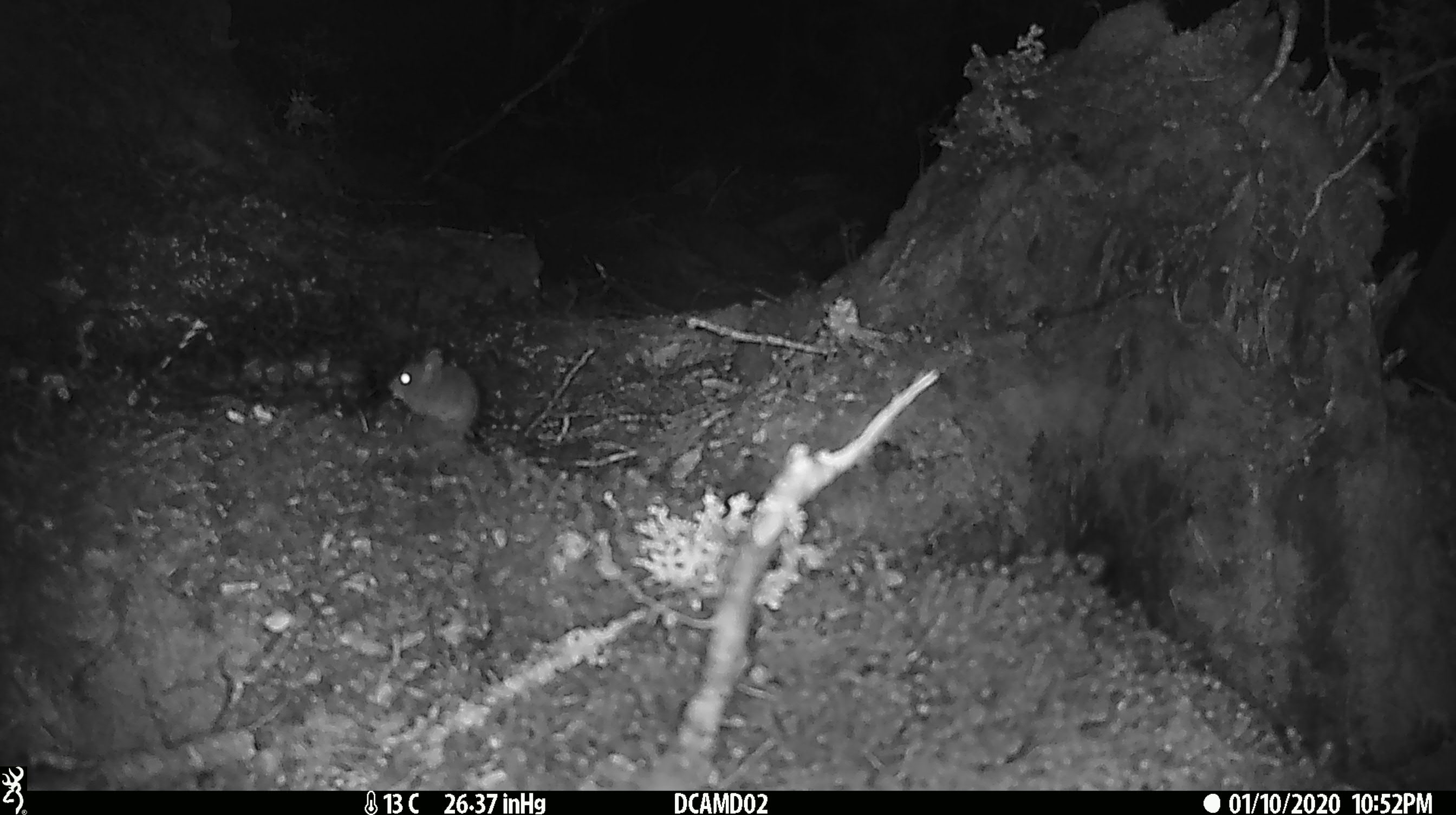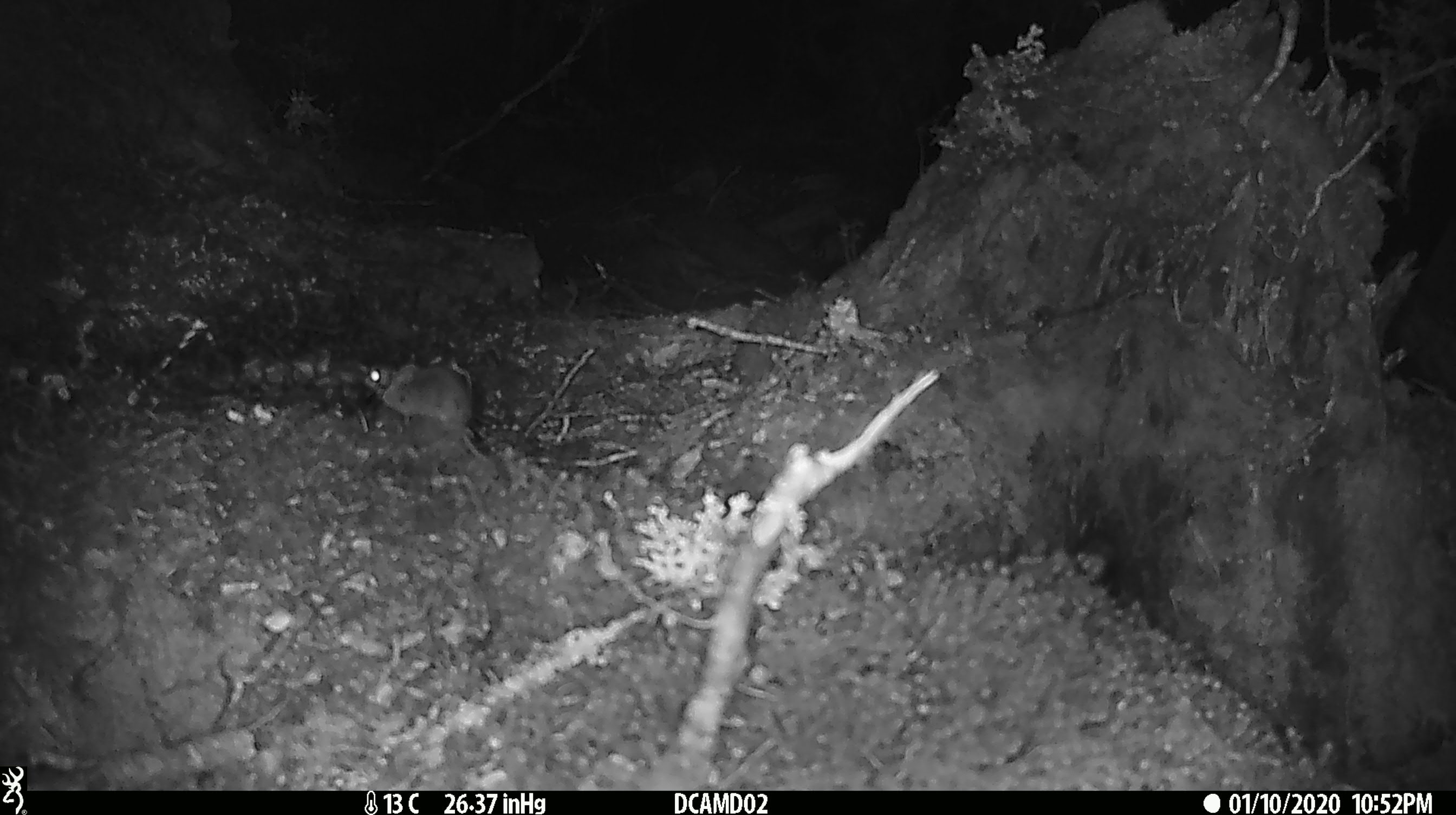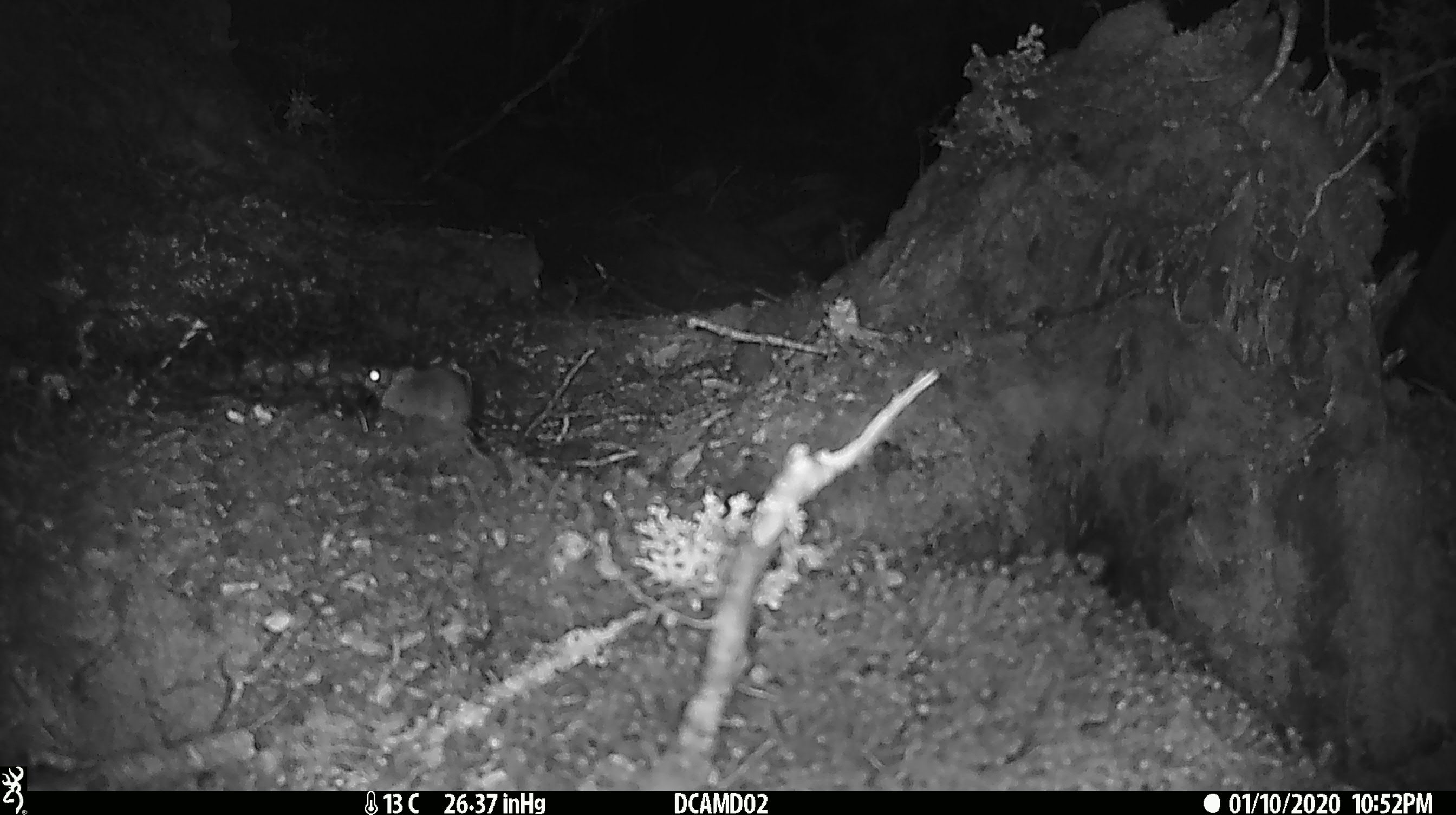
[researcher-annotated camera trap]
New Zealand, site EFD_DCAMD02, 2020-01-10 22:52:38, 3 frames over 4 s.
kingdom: Animalia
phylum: Chordata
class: Mammalia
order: Rodentia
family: Muridae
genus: Mus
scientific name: Mus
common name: mouse